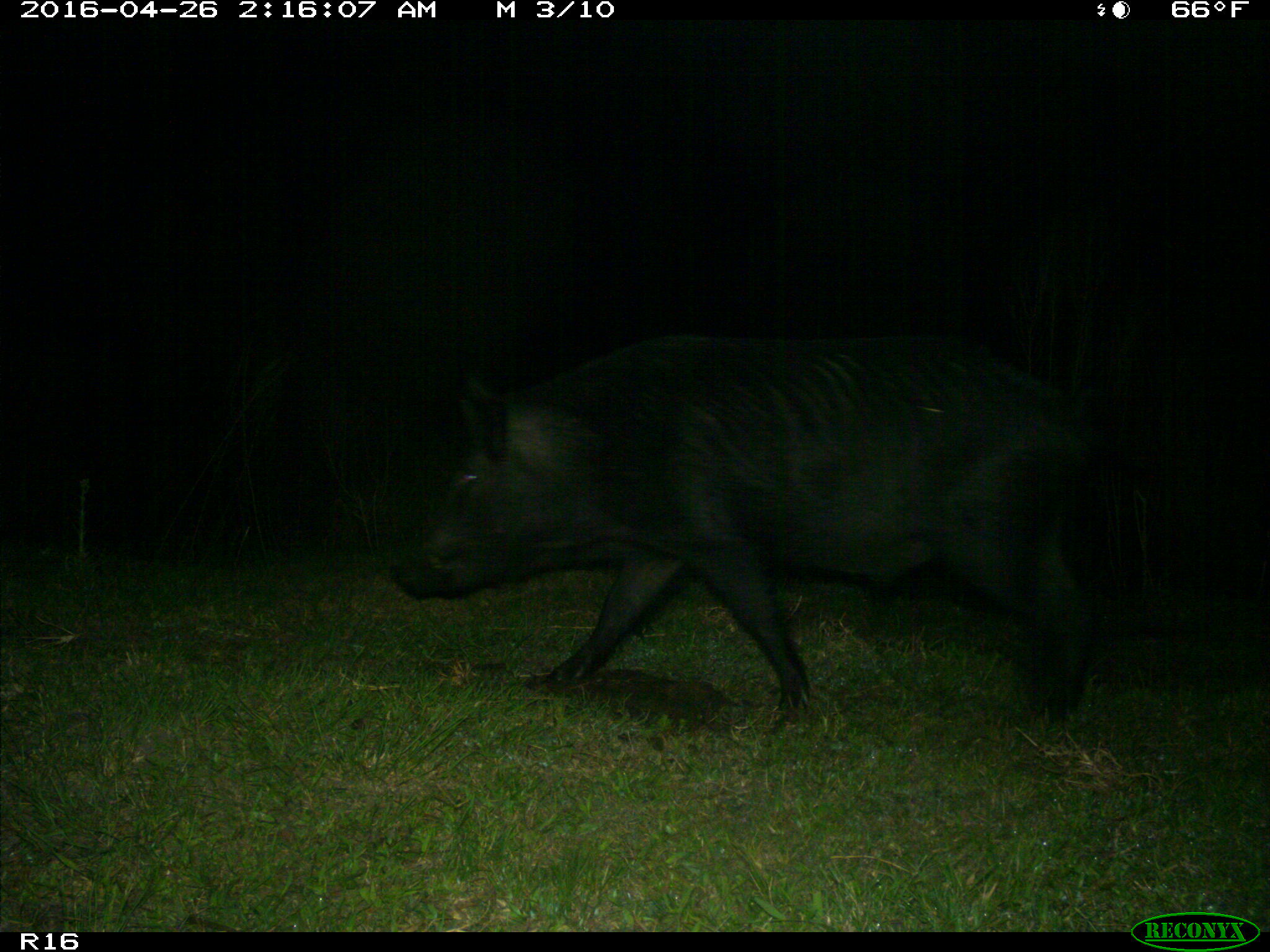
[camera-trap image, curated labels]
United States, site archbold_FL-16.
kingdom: Animalia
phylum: Chordata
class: Mammalia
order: Artiodactyla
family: Suidae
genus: Sus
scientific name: Sus scrofa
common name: wild boar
Sus scrofa (wild boar).